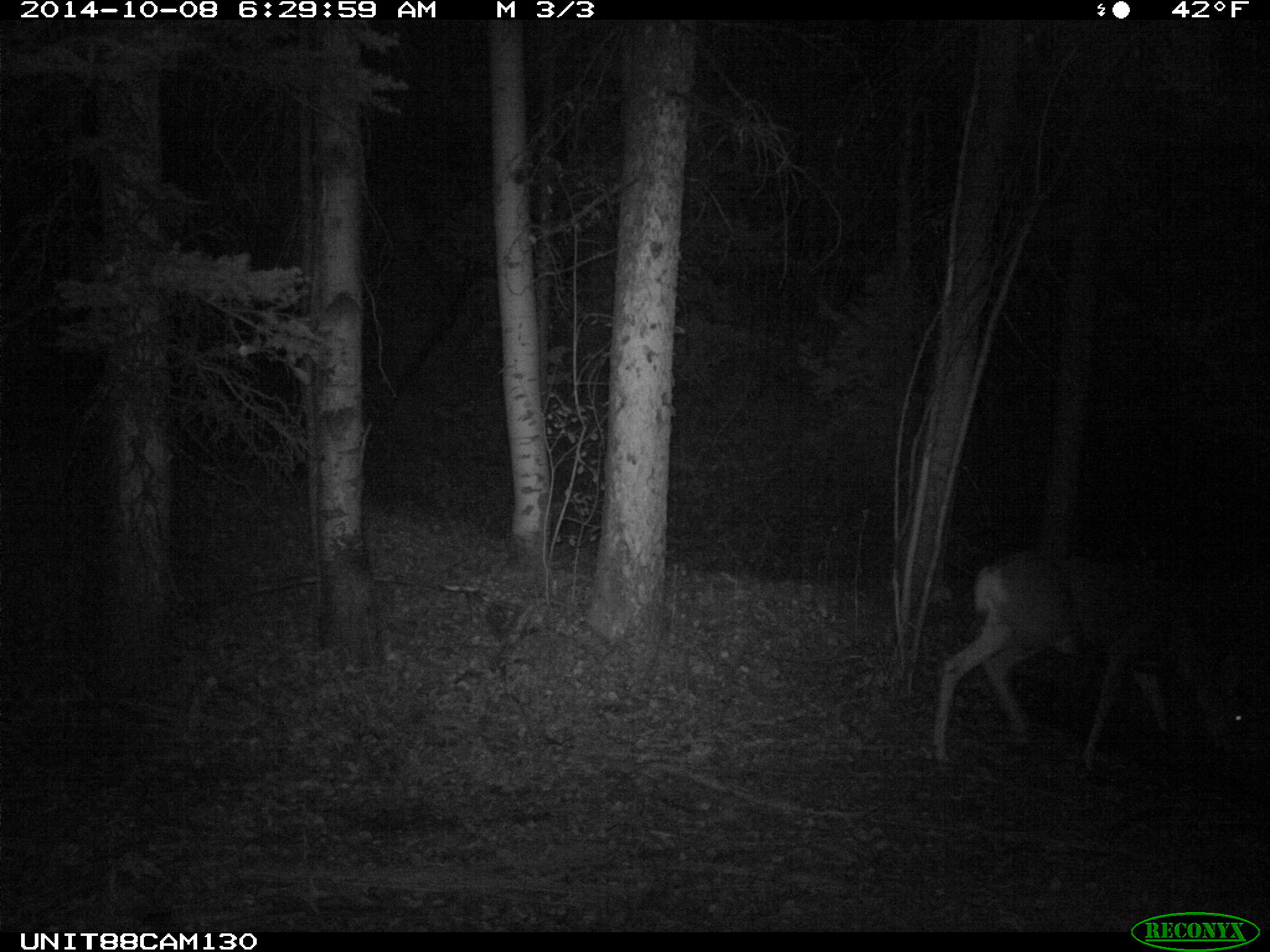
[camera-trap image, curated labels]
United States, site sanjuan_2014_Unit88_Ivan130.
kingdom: Animalia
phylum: Chordata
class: Mammalia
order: Artiodactyla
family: Cervidae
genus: Odocoileus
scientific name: Odocoileus hemionus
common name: mule deer